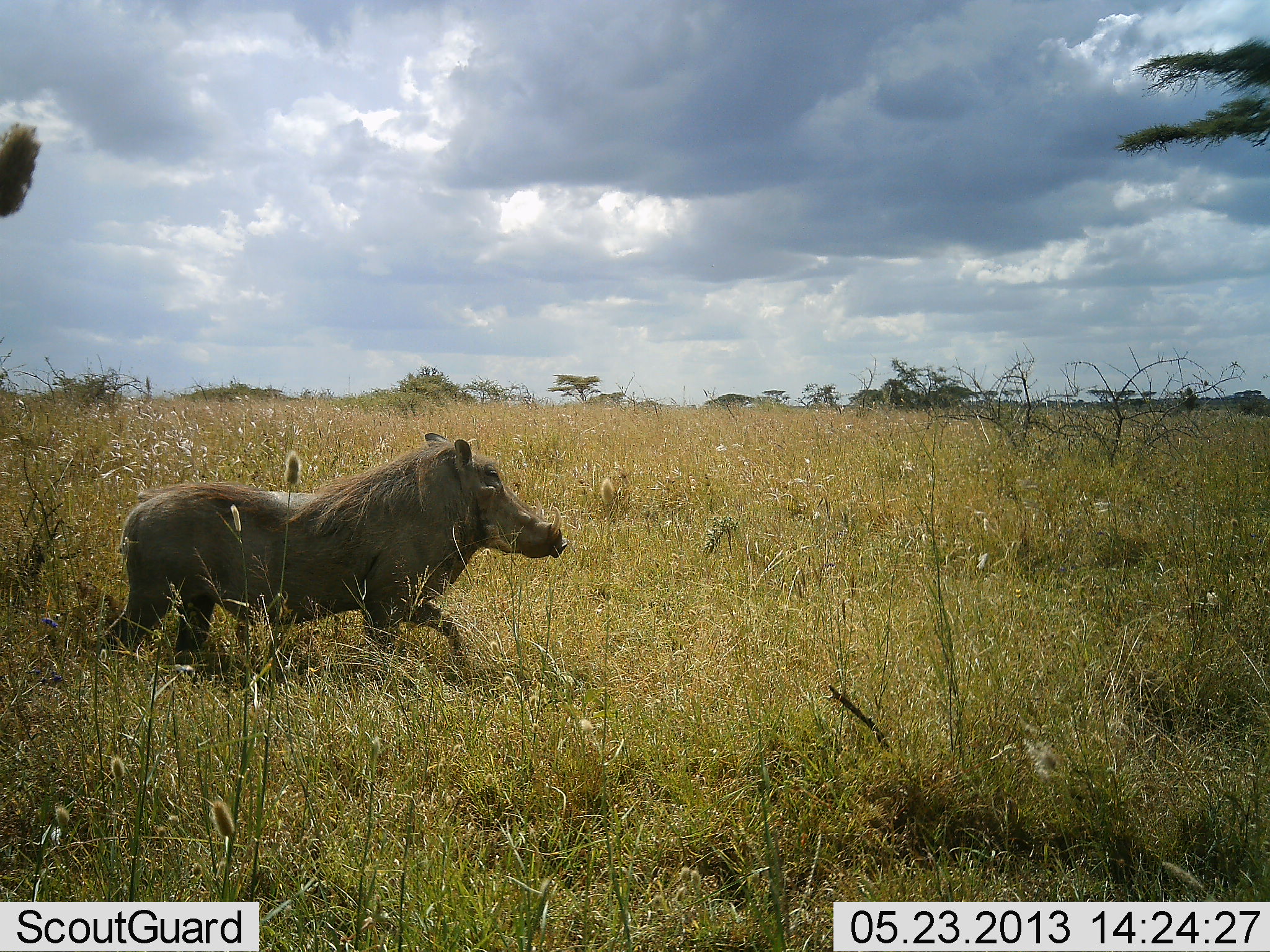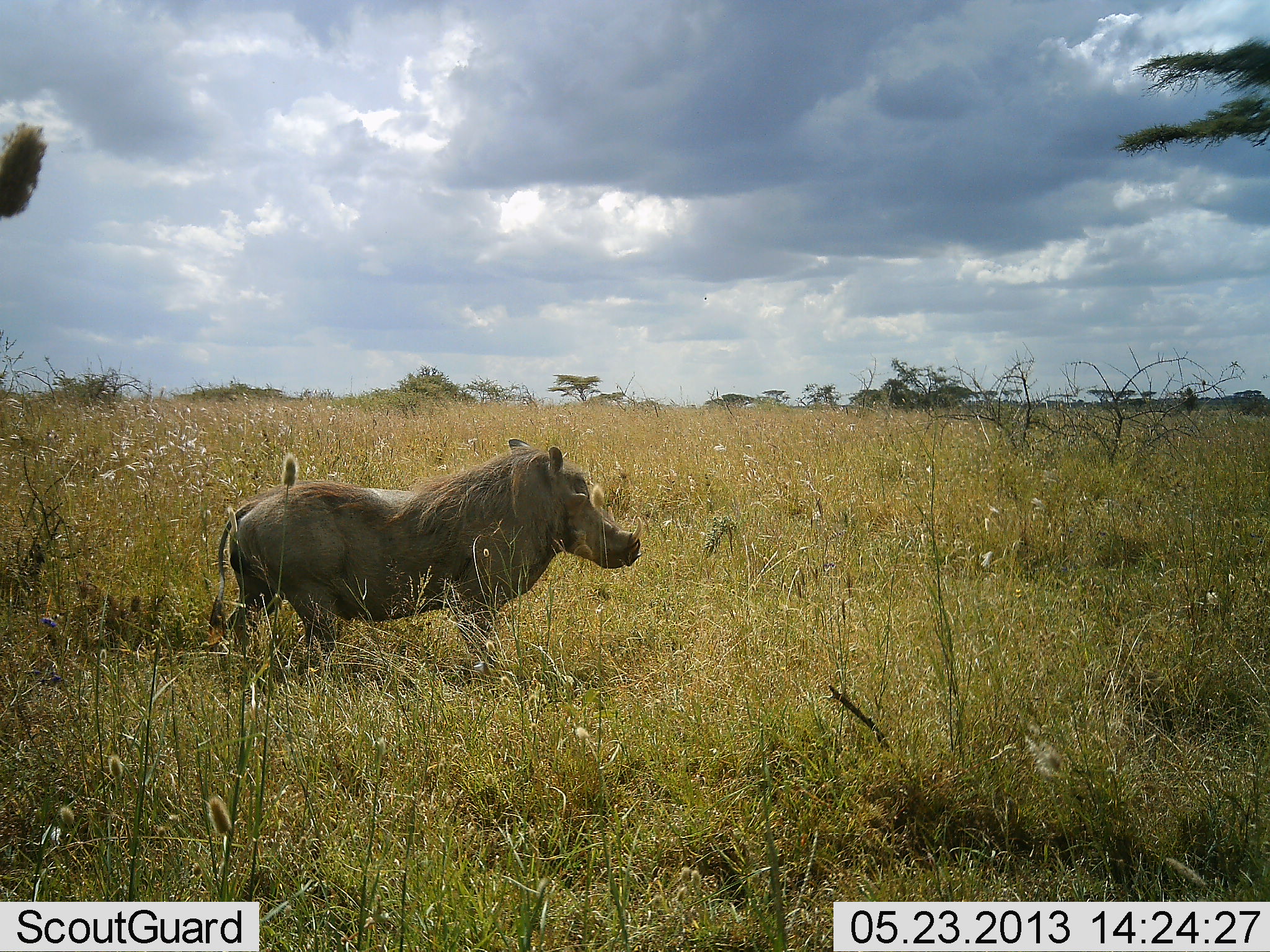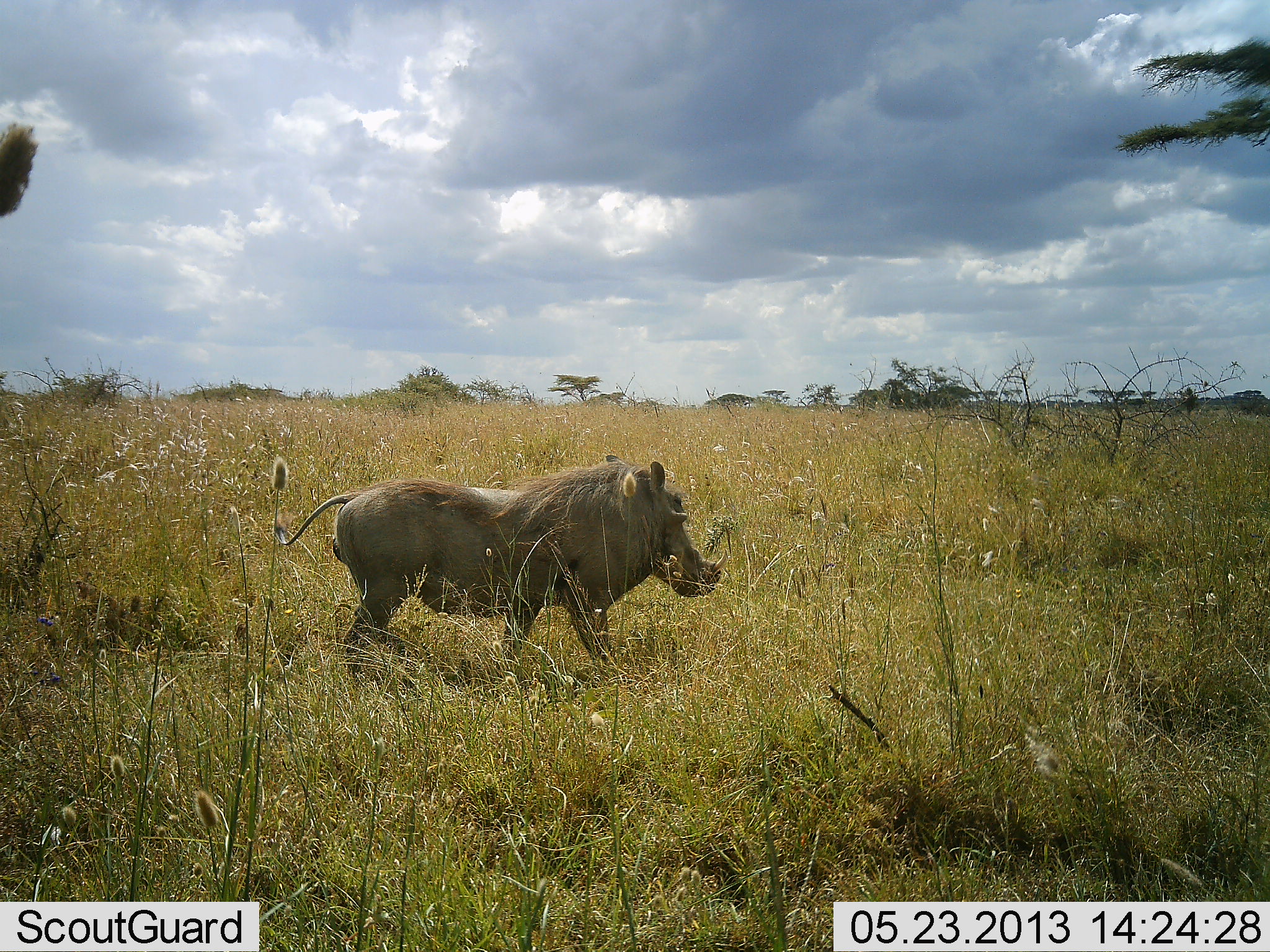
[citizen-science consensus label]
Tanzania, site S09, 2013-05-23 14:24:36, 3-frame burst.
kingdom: Animalia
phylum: Chordata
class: Mammalia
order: Artiodactyla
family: Suidae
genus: Phacochoerus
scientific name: Phacochoerus africanus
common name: warthog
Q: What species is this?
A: Warthog (Phacochoerus africanus).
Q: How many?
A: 1.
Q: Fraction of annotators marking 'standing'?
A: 20%.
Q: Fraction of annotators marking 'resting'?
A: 0%.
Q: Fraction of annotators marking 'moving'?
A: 80%.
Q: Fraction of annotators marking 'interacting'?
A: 0%.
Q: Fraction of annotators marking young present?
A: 0%.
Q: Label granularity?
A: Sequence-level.